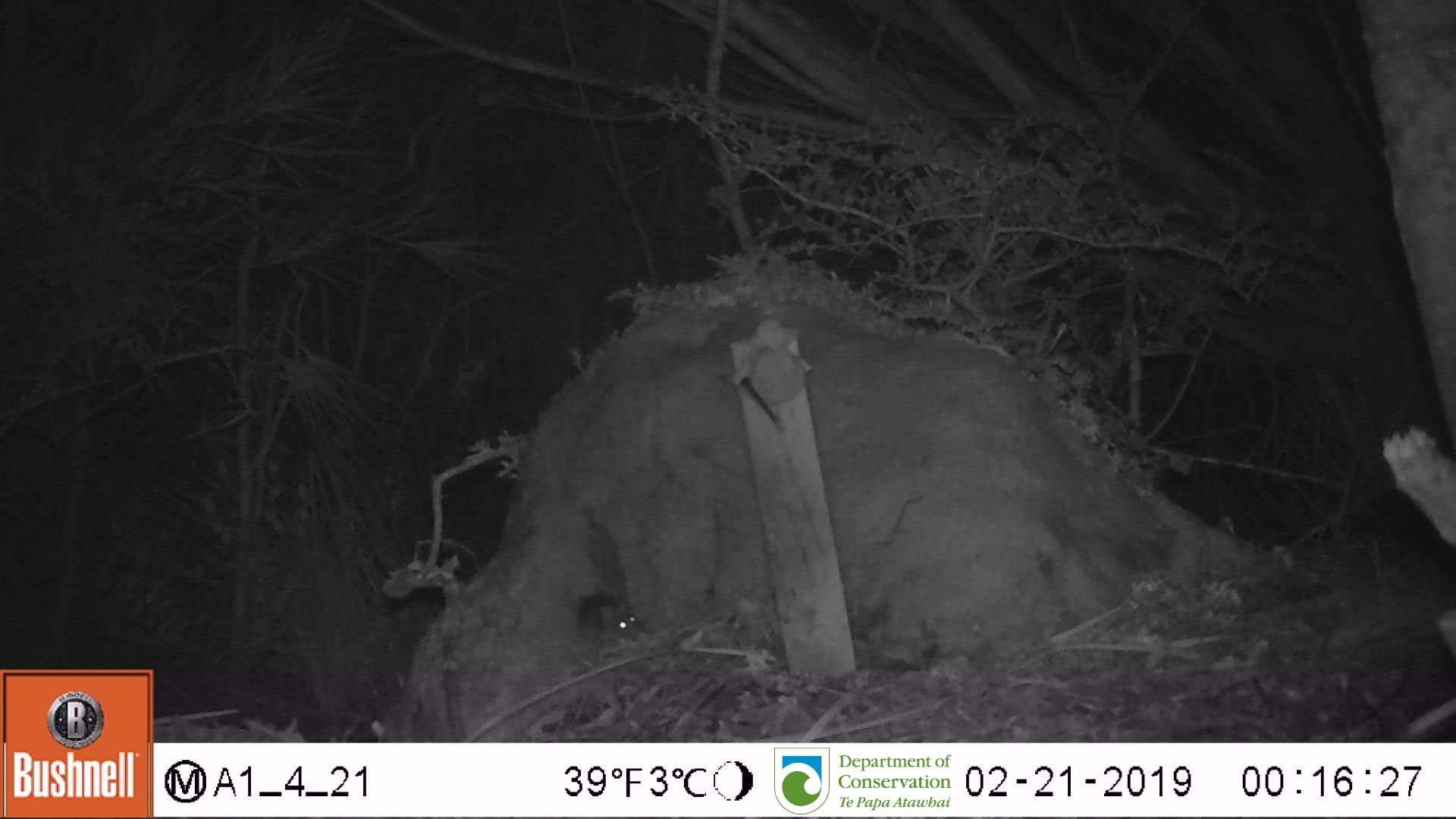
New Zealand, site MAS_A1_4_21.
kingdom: Animalia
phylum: Chordata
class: Mammalia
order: Rodentia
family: Muridae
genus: Mus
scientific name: Mus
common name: mouse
Mouse (Mus).